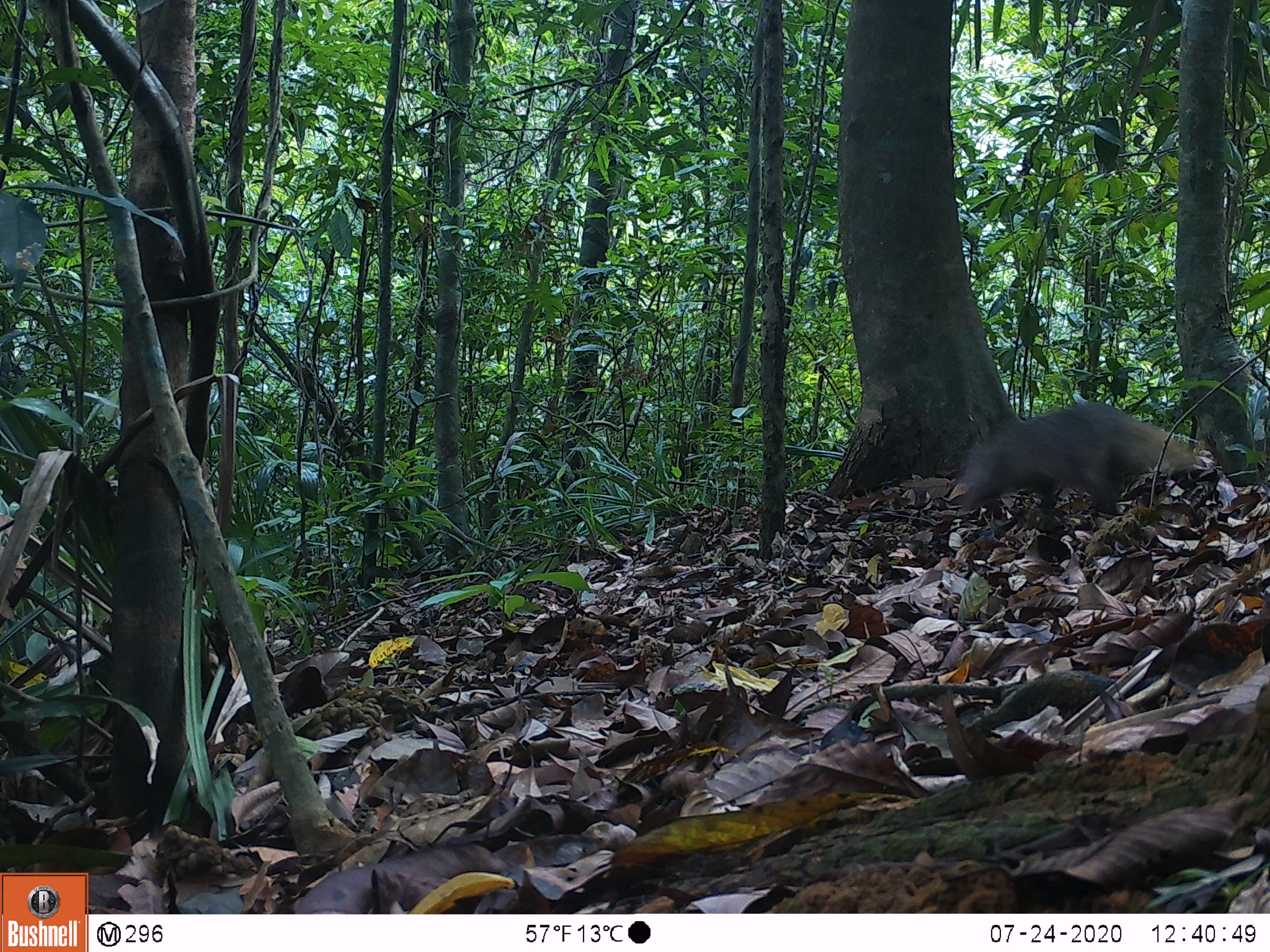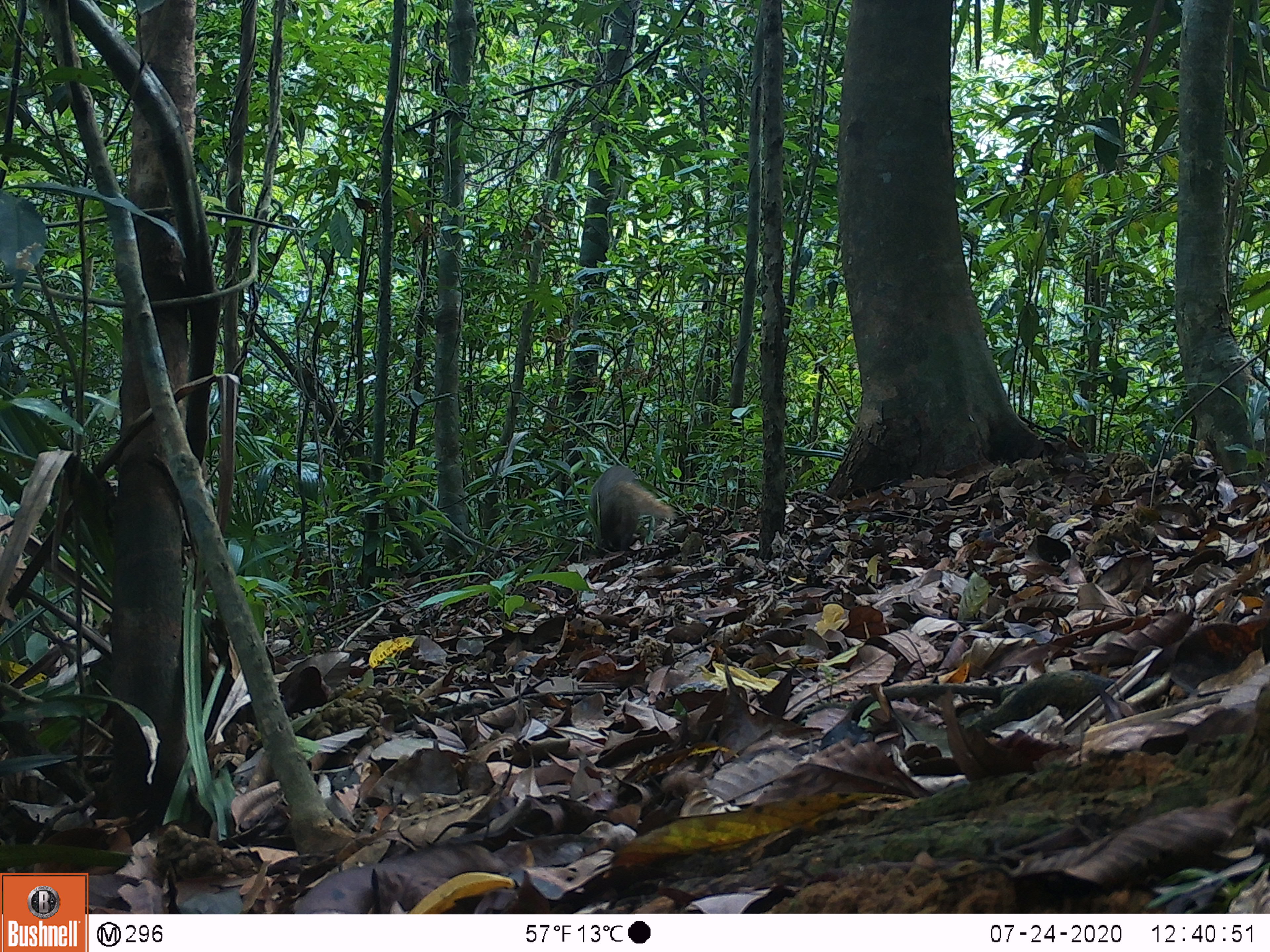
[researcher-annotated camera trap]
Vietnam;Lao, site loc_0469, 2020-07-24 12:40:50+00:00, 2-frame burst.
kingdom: Animalia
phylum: Chordata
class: Mammalia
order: Carnivora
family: Herpestidae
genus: Urva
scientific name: Urva urva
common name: crab-eating mongoose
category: crab eating mongoose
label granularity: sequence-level